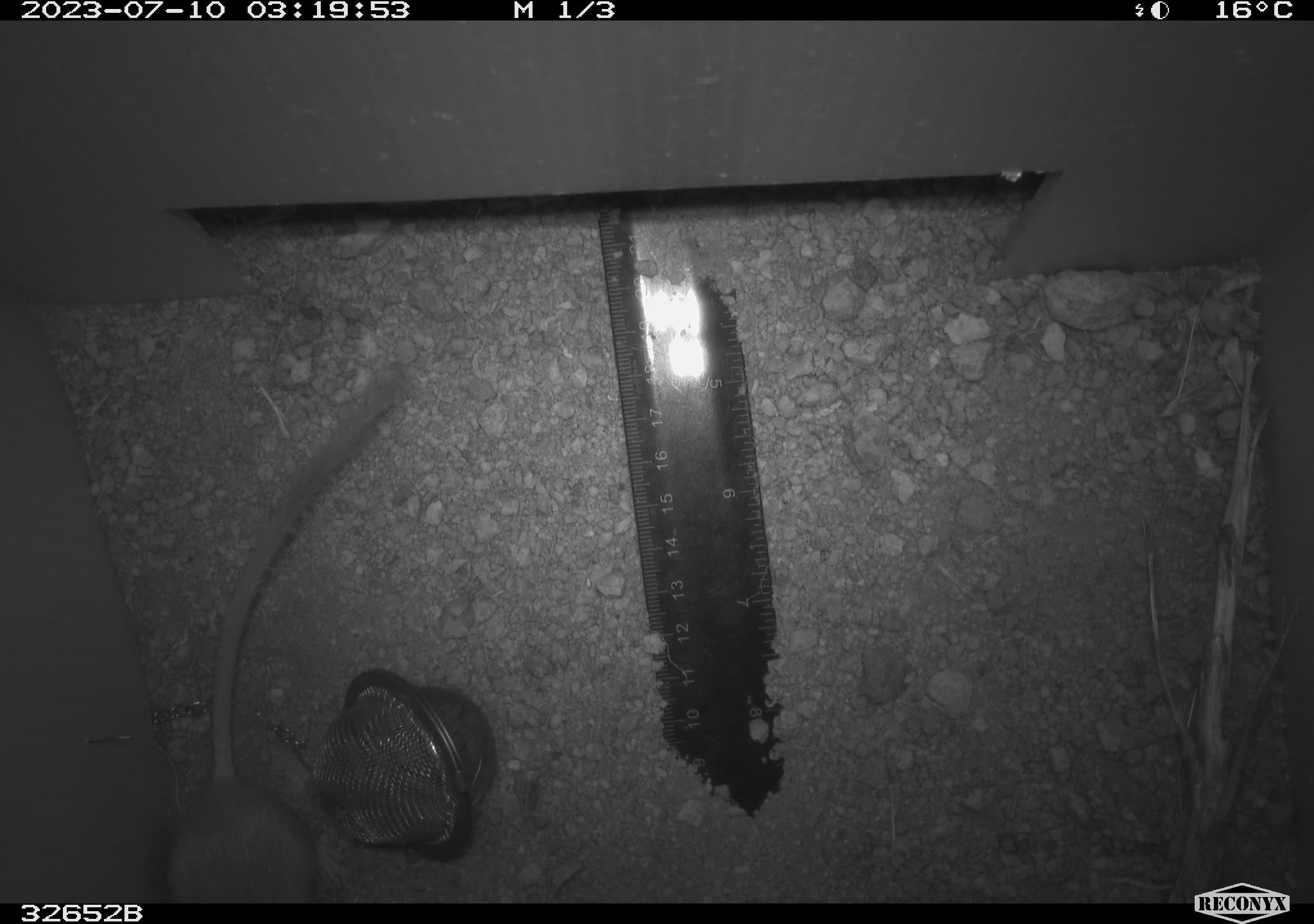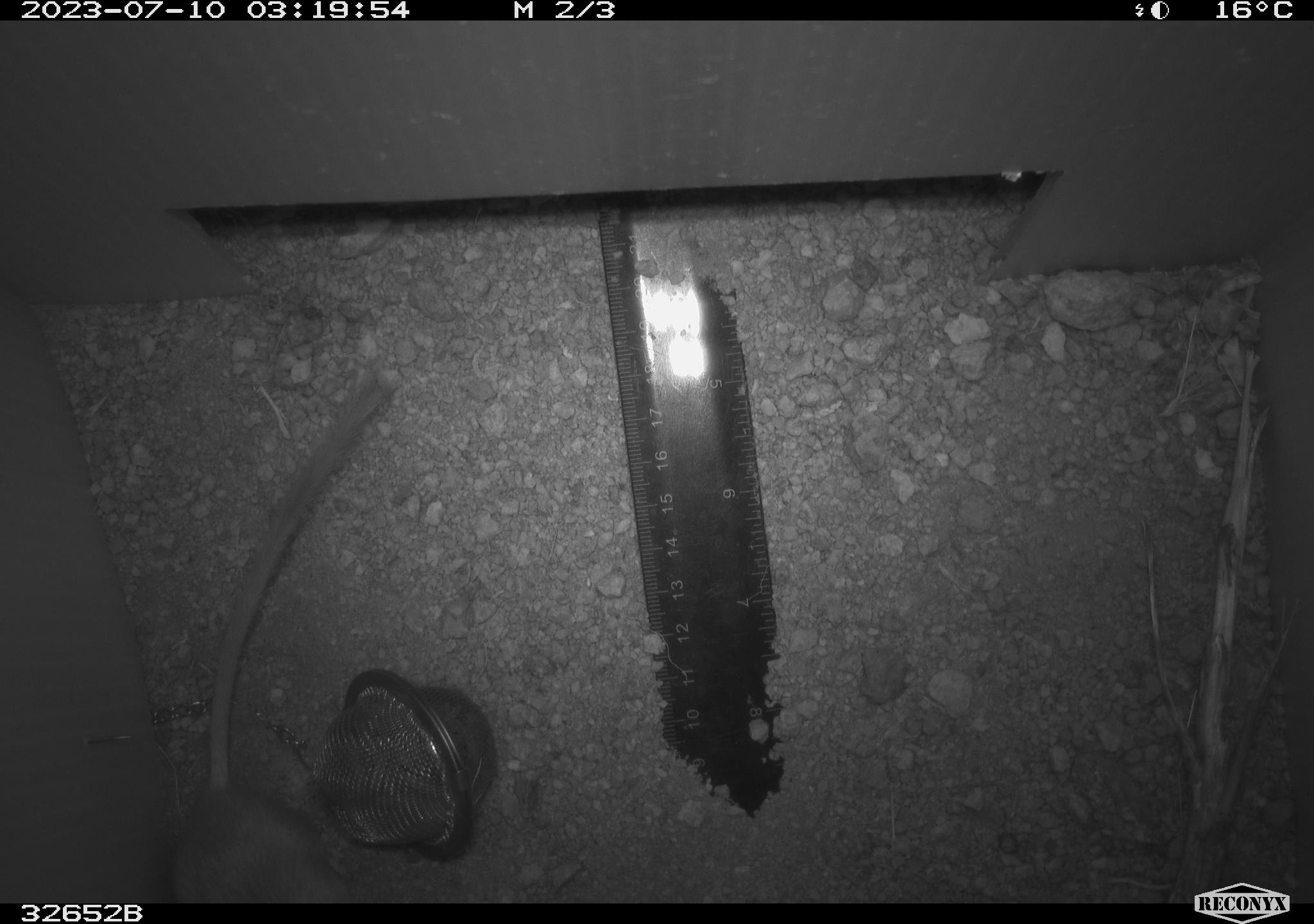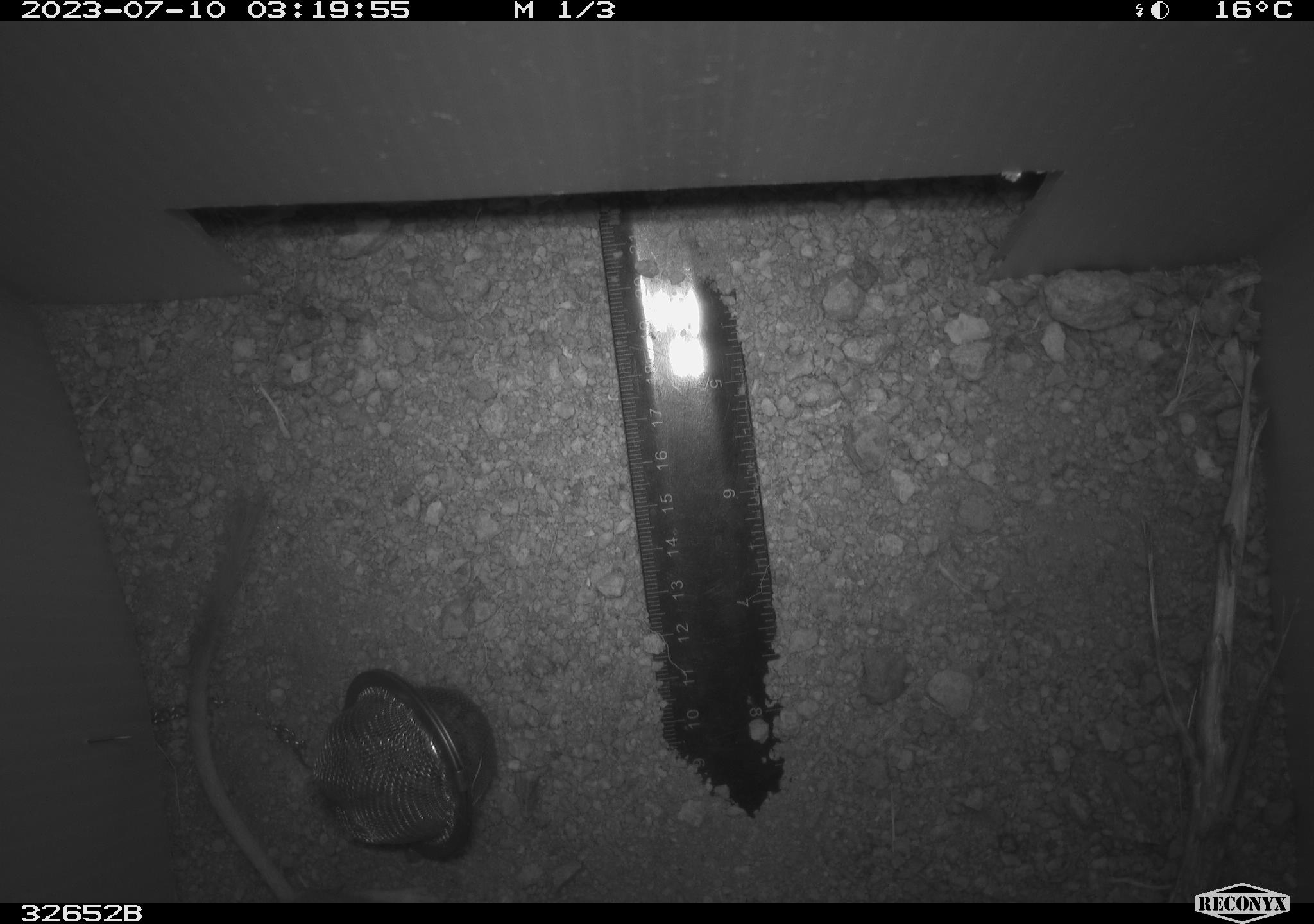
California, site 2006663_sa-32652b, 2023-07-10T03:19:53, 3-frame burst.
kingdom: Animalia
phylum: Chordata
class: Mammalia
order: Rodentia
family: Heteromyidae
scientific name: Heteromyidae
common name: kangaroo rats and pocket mice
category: heteromyidae family